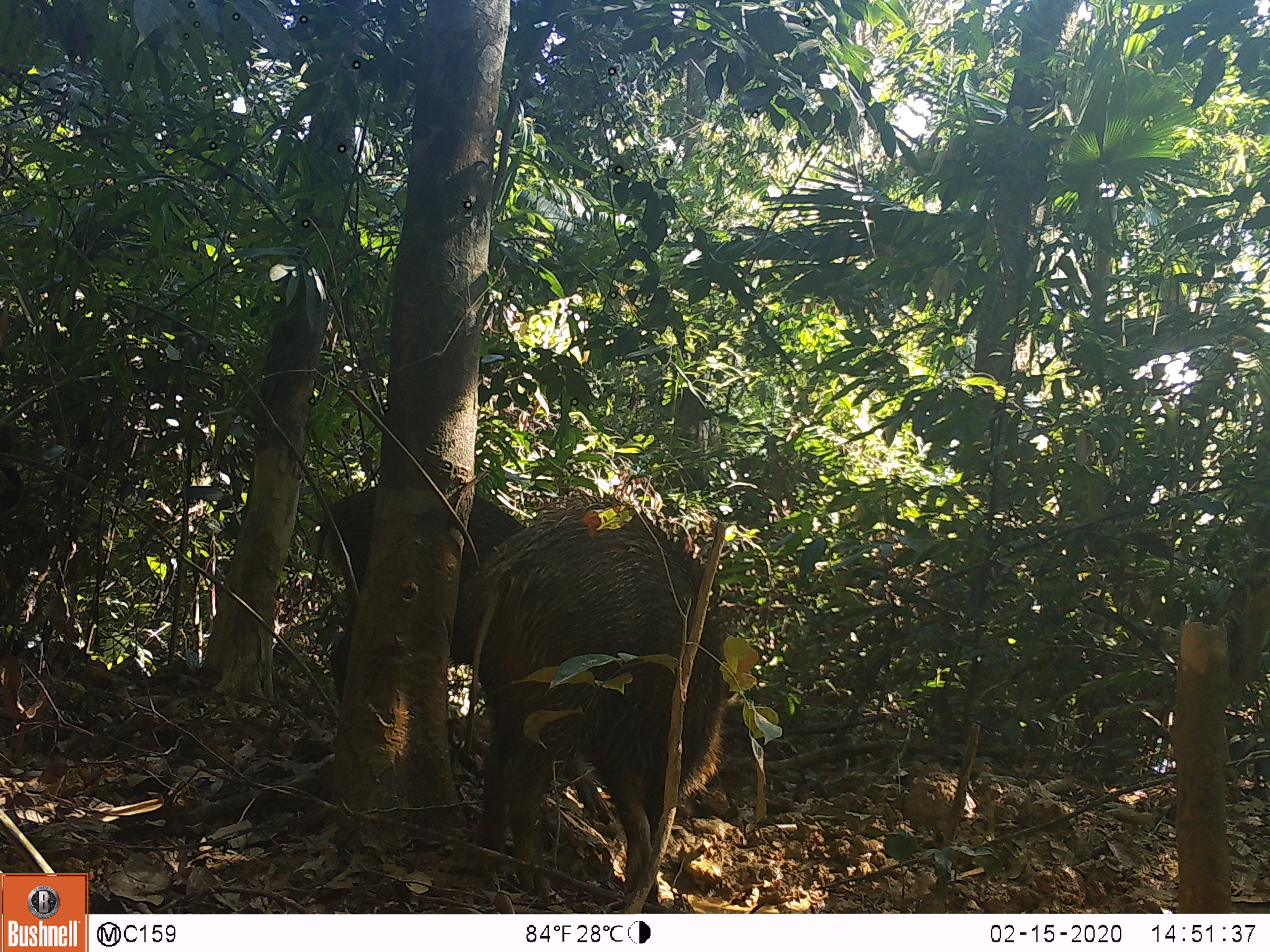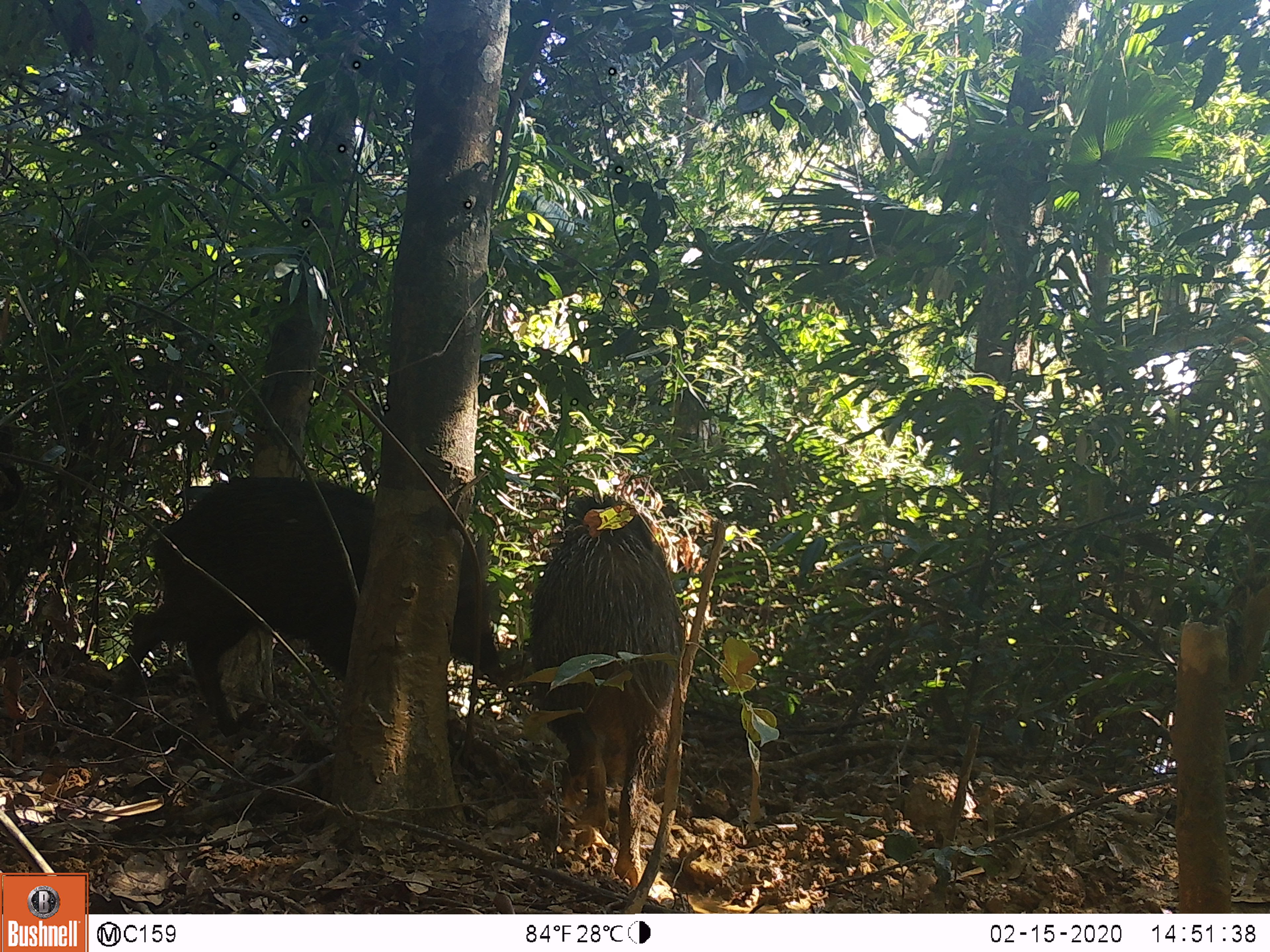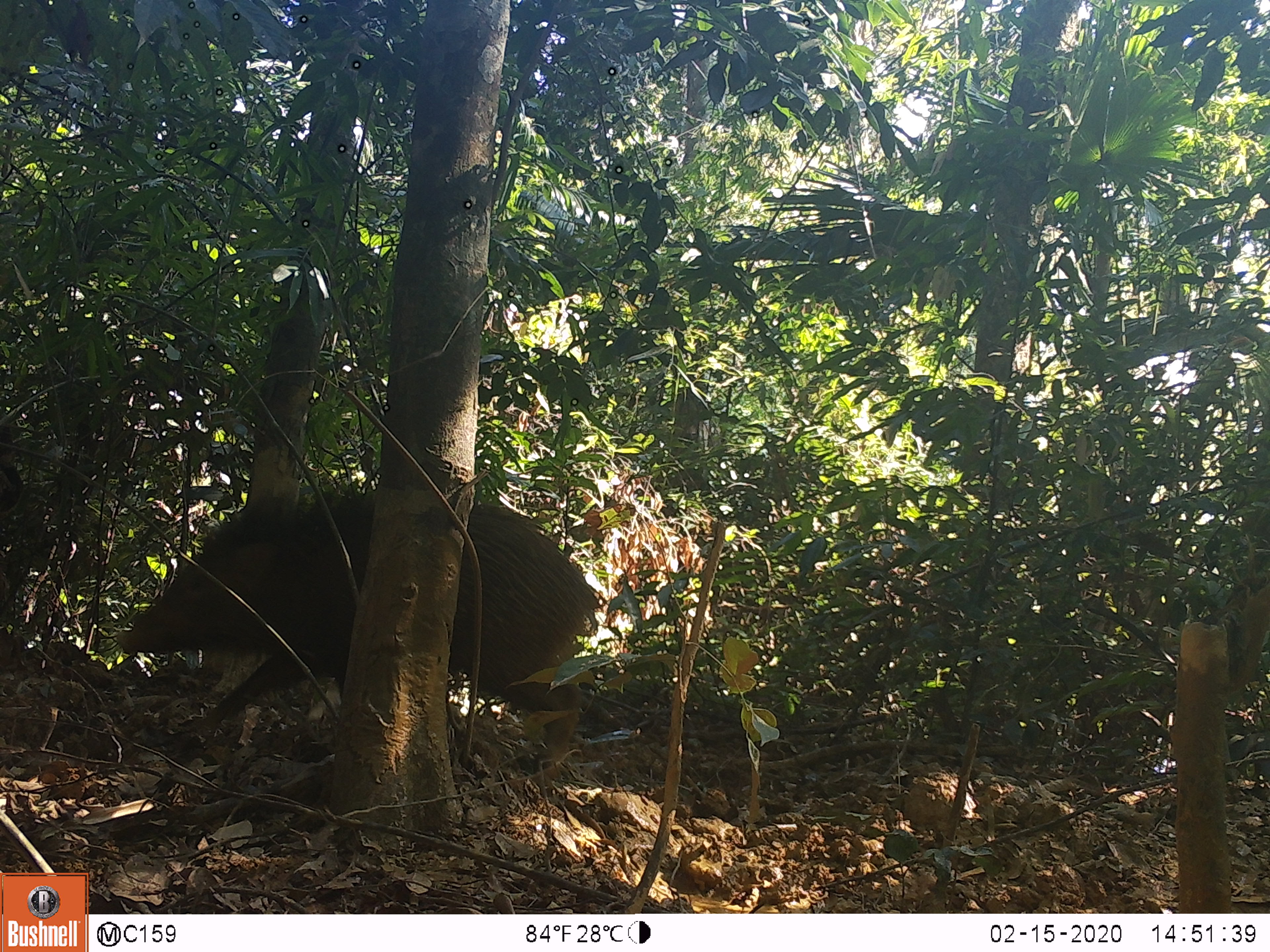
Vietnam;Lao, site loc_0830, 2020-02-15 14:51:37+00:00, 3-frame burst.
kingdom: Animalia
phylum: Chordata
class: Mammalia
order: Artiodactyla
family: Suidae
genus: Sus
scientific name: Sus scrofa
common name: eurasian wild pig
Eurasian wild pig (Sus scrofa). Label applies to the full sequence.